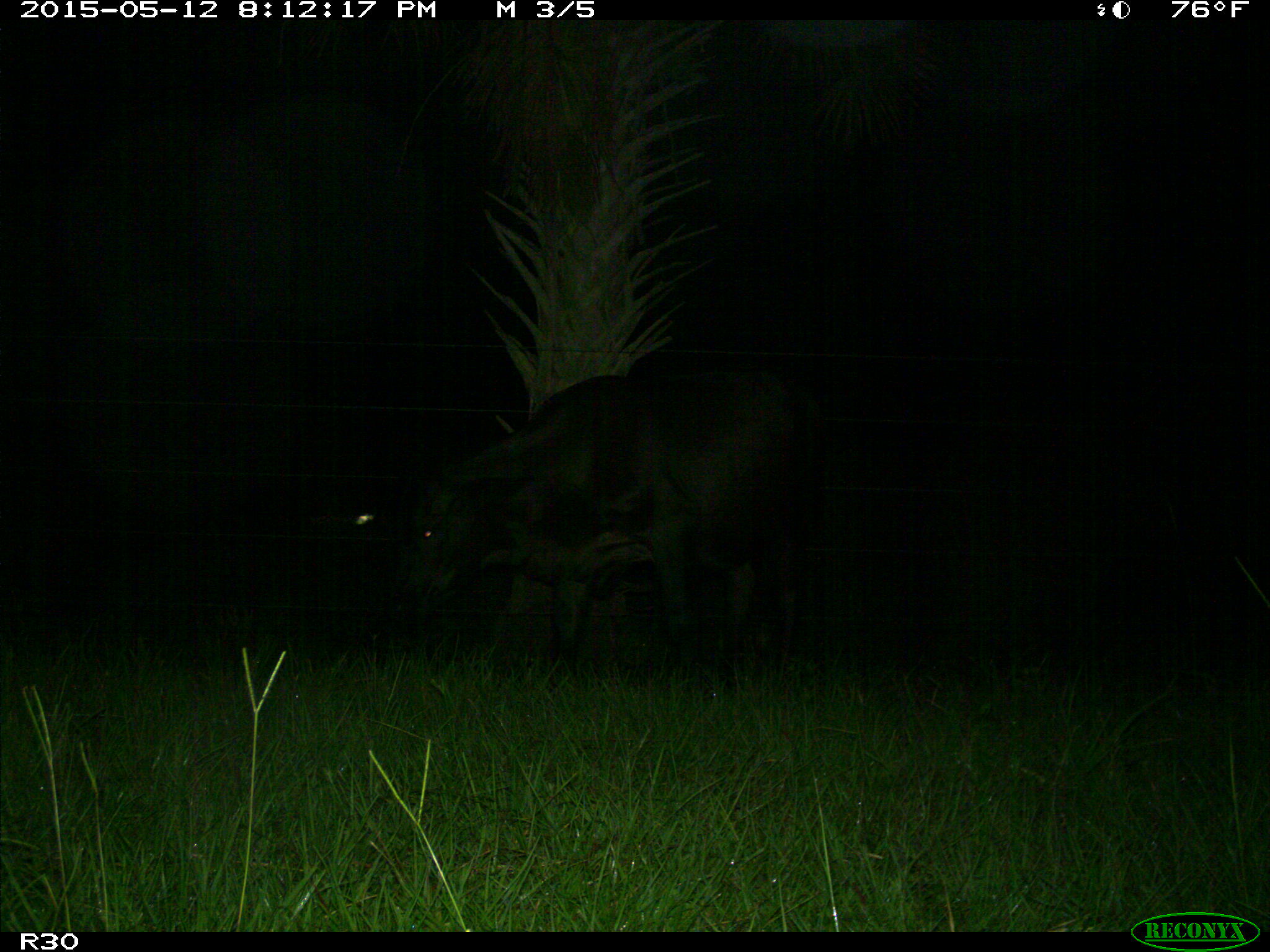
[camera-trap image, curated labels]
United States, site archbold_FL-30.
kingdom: Animalia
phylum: Chordata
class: Mammalia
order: Artiodactyla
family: Bovidae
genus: Bos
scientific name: Bos taurus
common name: domestic cow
Bos taurus (domestic cow).